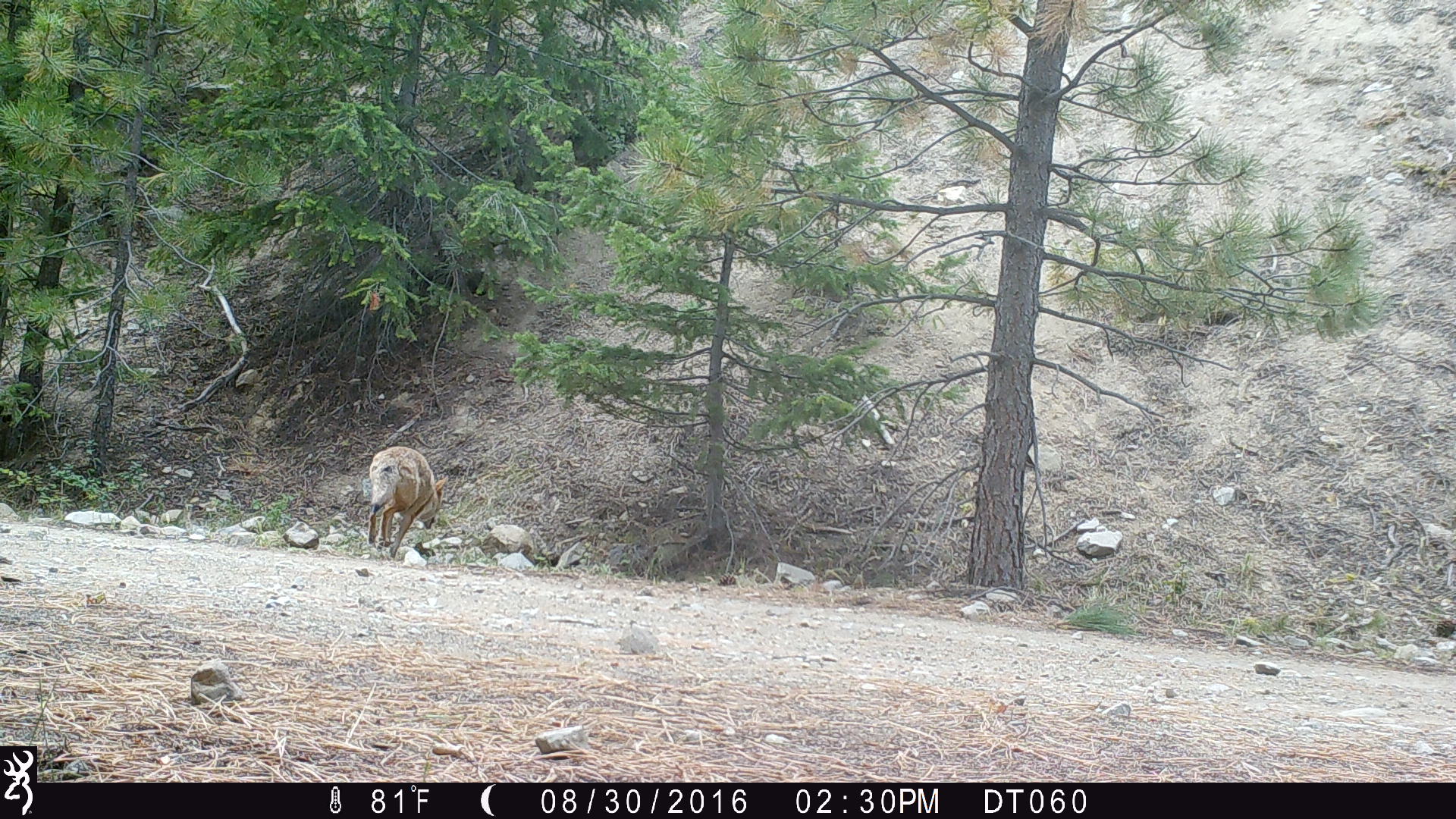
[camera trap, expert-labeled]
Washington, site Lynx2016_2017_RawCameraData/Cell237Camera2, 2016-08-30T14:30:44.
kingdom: Animalia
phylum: Chordata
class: Mammalia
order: Carnivora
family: Canidae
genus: Canis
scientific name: Canis latrans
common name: coyote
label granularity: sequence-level